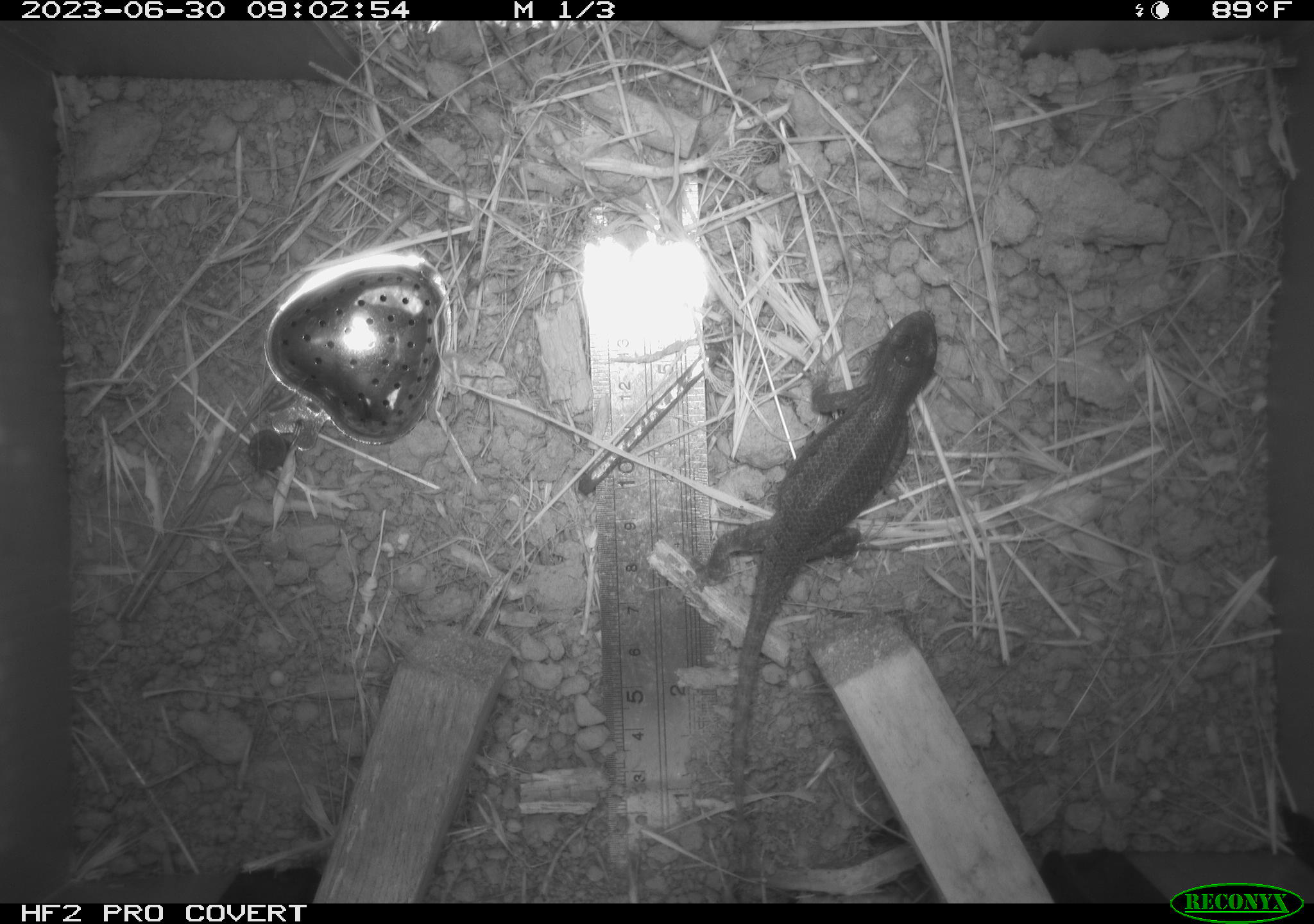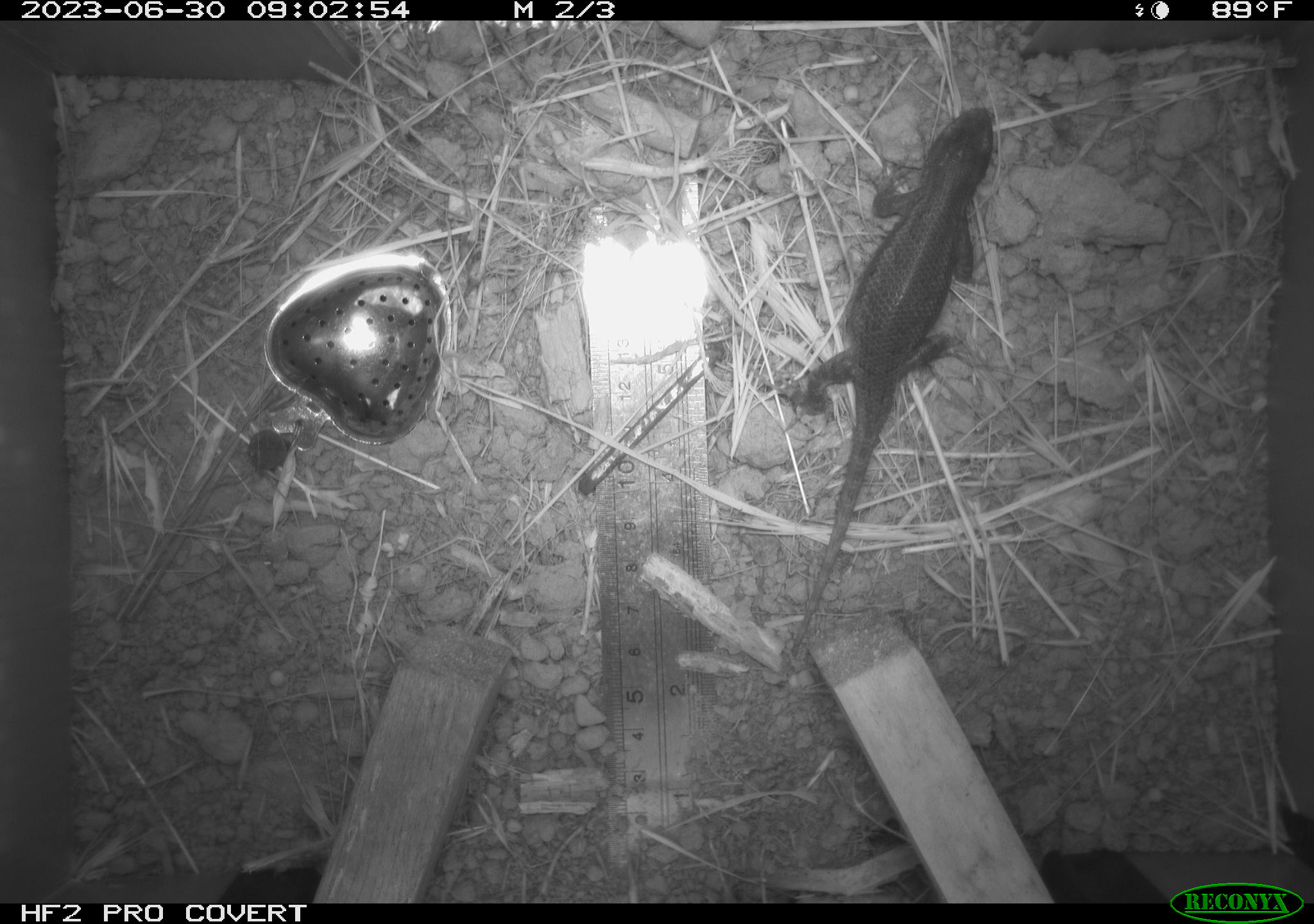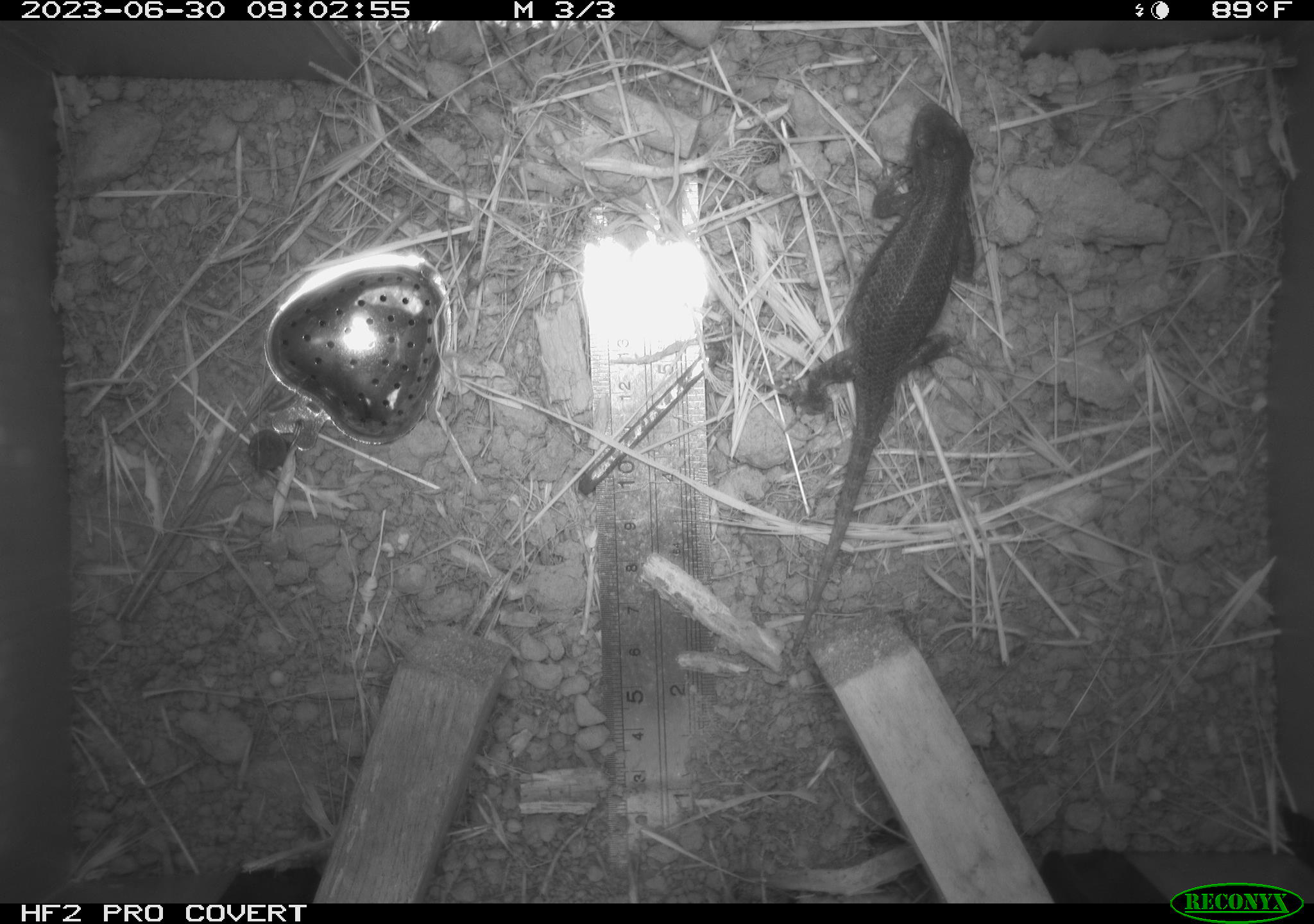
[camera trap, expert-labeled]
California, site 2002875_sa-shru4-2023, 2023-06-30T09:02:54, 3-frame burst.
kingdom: Animalia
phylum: Chordata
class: Reptilia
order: Squamata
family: Phrynosomatidae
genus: Sceloporus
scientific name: Sceloporus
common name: spiny lizards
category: sceloporus species